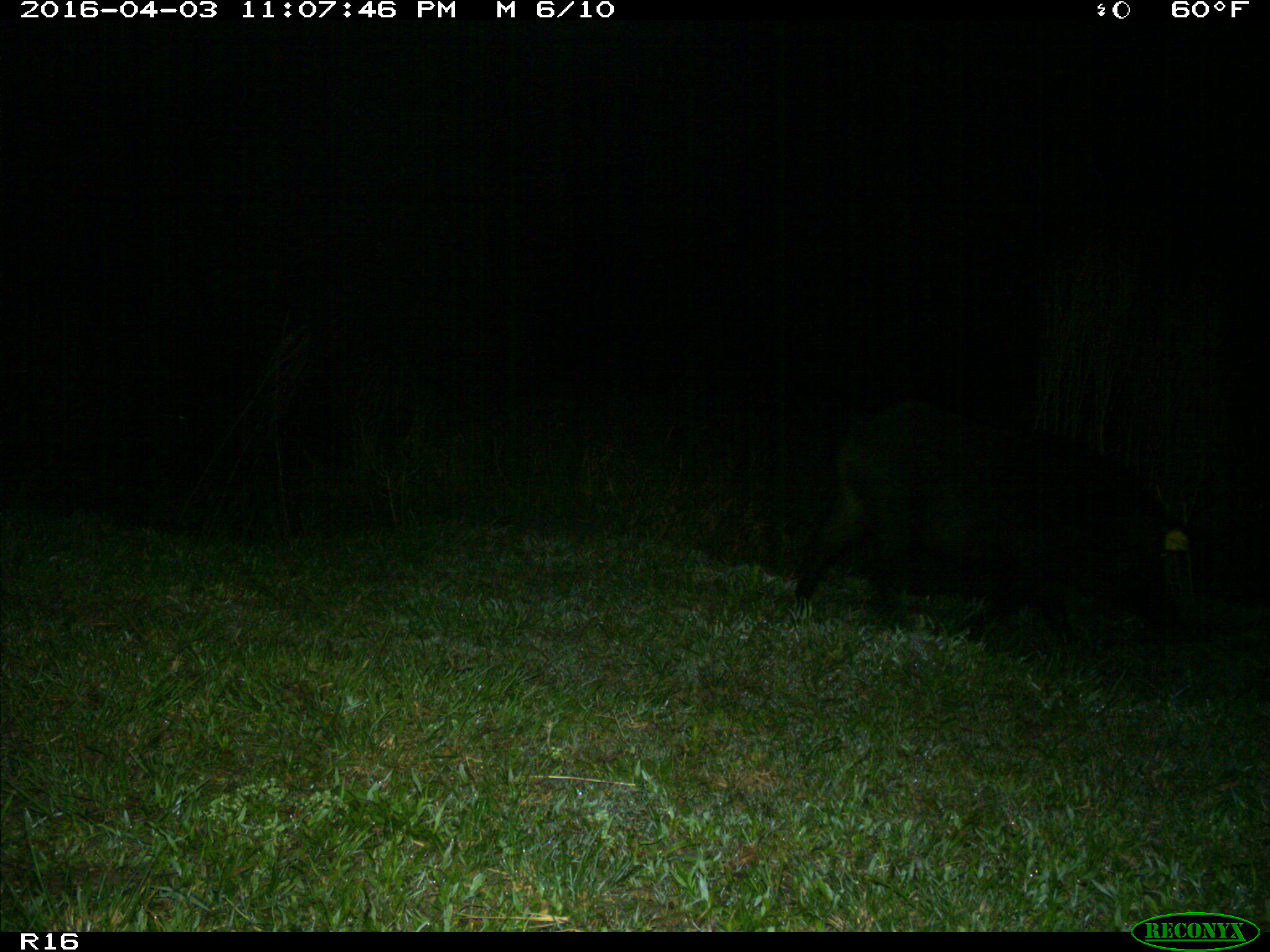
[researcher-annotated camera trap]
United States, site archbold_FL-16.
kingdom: Animalia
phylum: Chordata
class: Mammalia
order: Artiodactyla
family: Suidae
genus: Sus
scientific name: Sus scrofa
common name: wild boar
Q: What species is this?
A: Sus scrofa (wild boar).